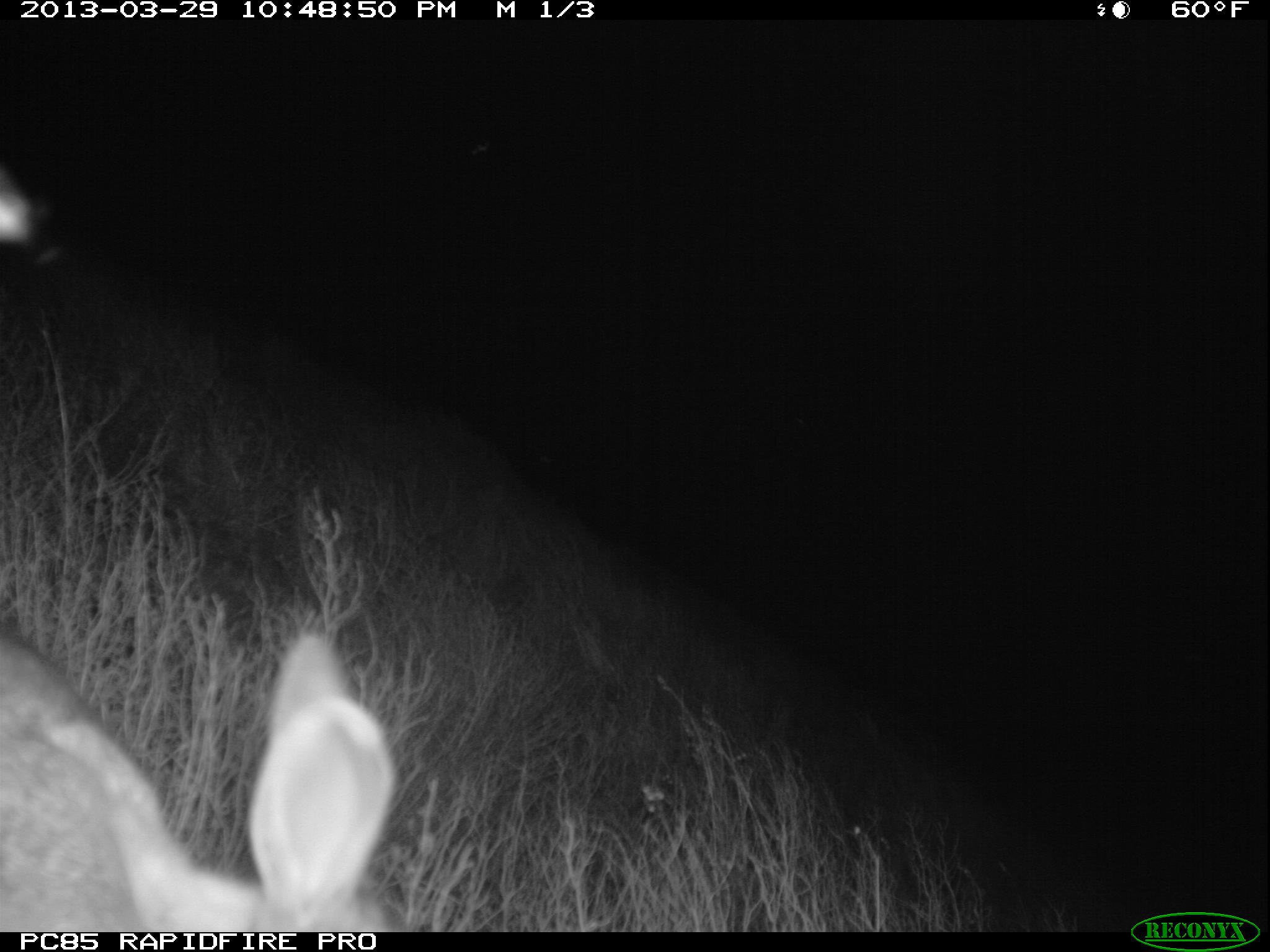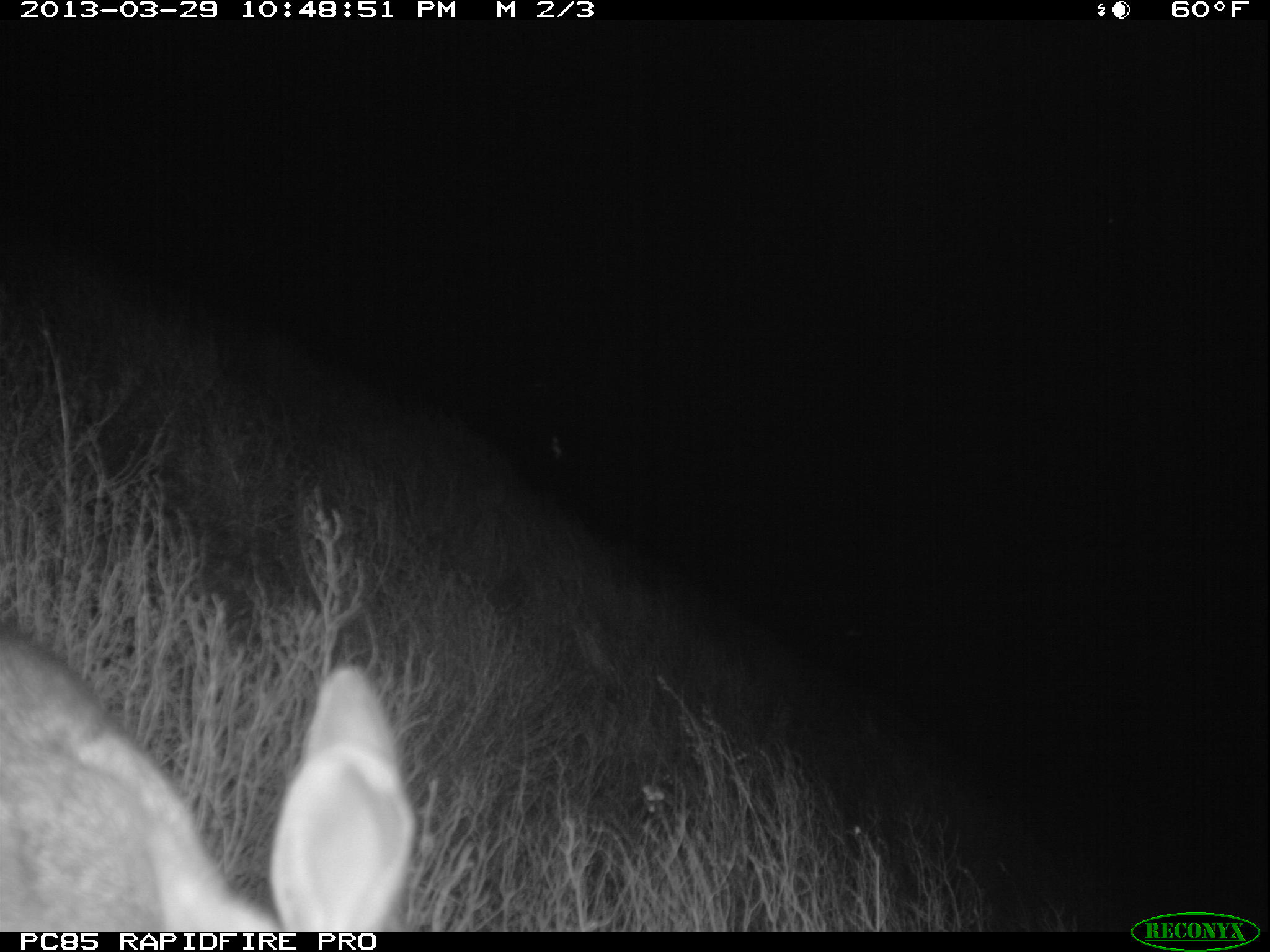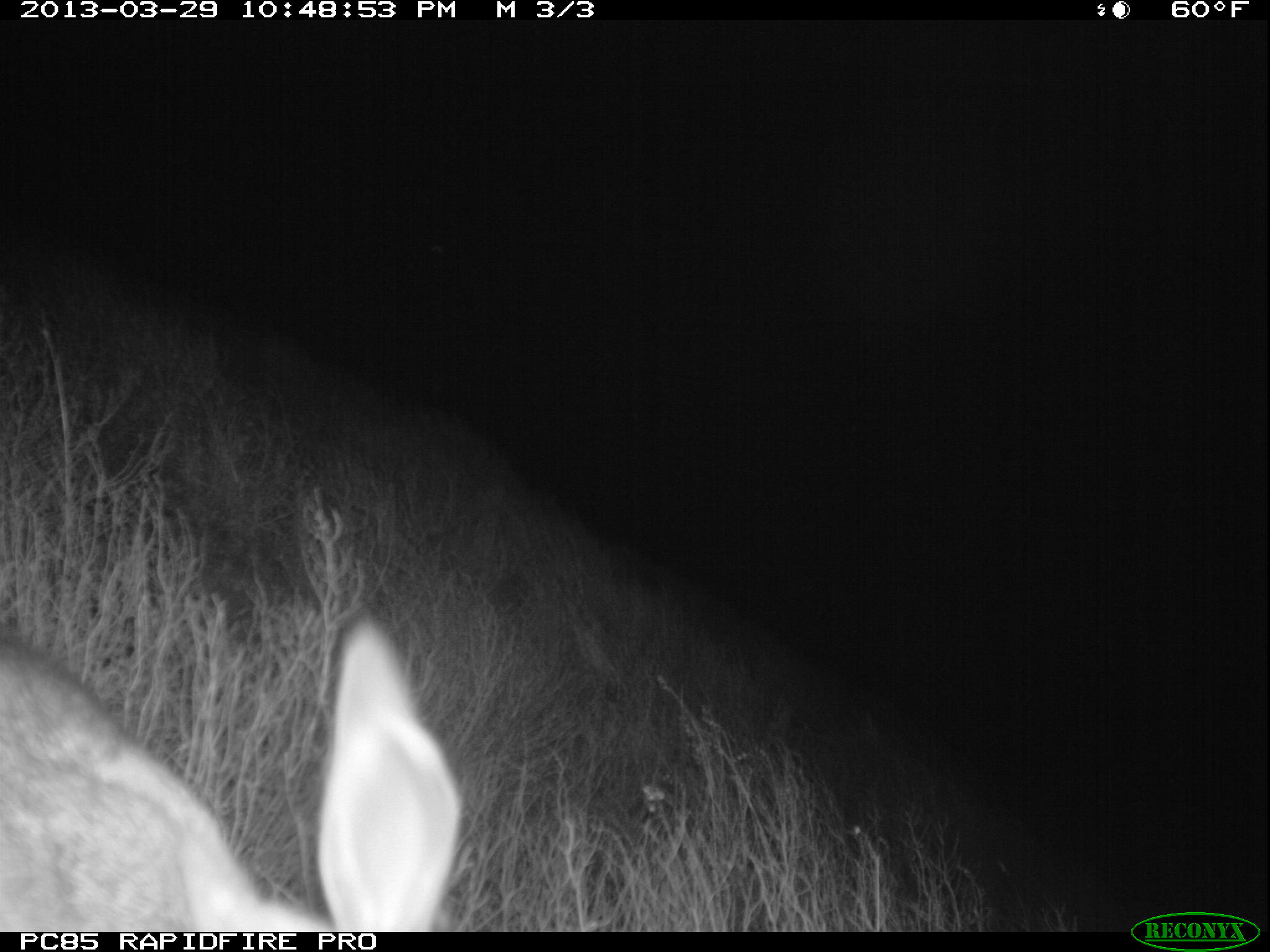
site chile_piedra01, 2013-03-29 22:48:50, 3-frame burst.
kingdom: Animalia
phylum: Chordata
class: Mammalia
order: Lagomorpha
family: Leporidae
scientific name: Leporidae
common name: rabbits and hares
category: rabbit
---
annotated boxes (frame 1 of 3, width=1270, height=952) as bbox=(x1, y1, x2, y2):
rabbit: bbox=(0, 614, 402, 932)
unknown: bbox=(0, 157, 46, 254)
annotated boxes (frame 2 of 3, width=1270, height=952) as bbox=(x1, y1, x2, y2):
rabbit: bbox=(0, 611, 409, 930)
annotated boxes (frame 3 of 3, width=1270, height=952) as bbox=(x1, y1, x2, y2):
rabbit: bbox=(0, 609, 462, 929)